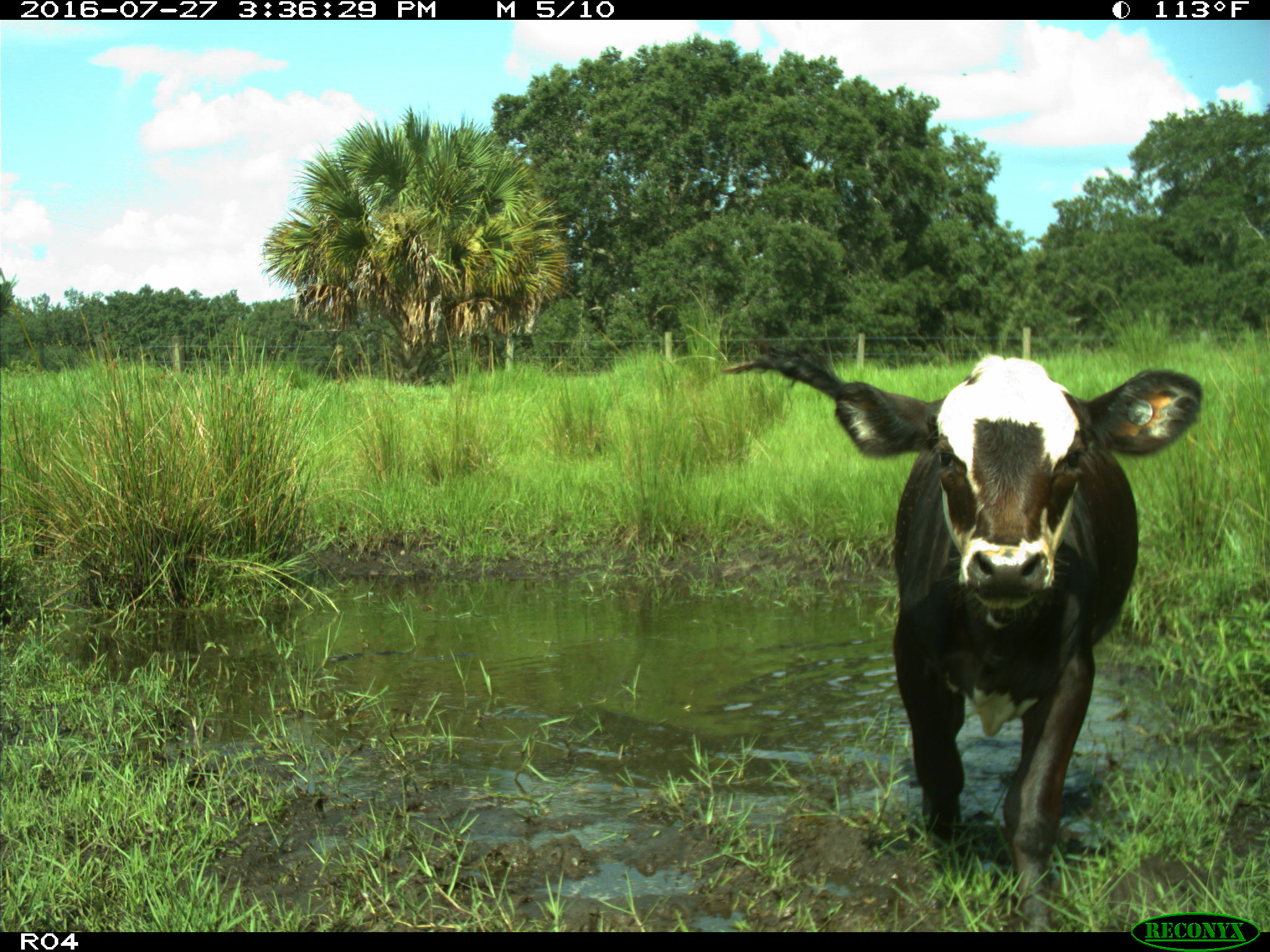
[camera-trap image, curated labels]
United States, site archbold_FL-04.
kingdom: Animalia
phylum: Chordata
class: Mammalia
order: Artiodactyla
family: Bovidae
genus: Bos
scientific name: Bos taurus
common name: domestic cow